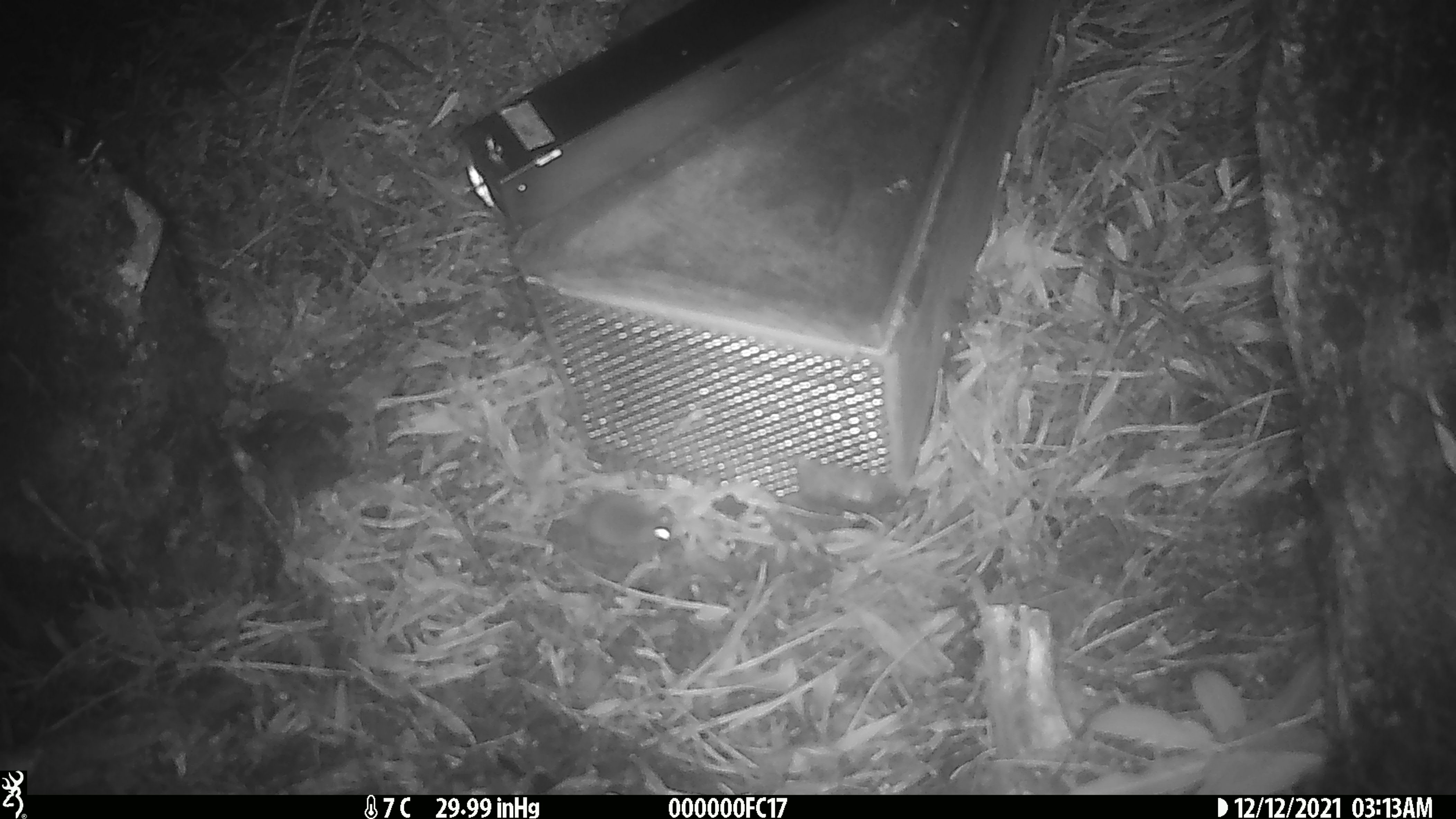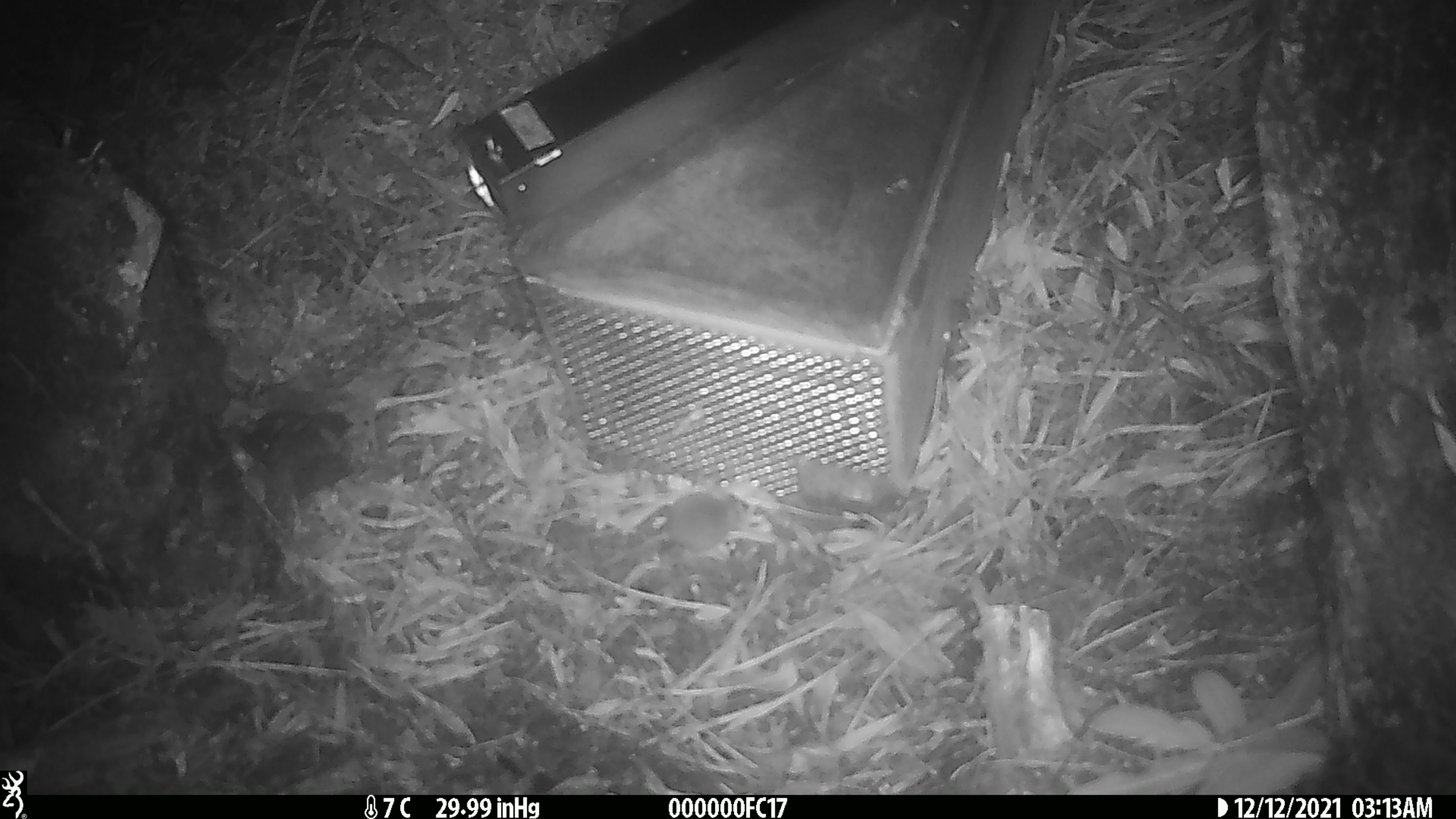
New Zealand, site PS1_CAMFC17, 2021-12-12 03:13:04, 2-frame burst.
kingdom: Animalia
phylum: Chordata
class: Mammalia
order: Rodentia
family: Muridae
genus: Mus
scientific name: Mus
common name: mouse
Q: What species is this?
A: Mouse (Mus).